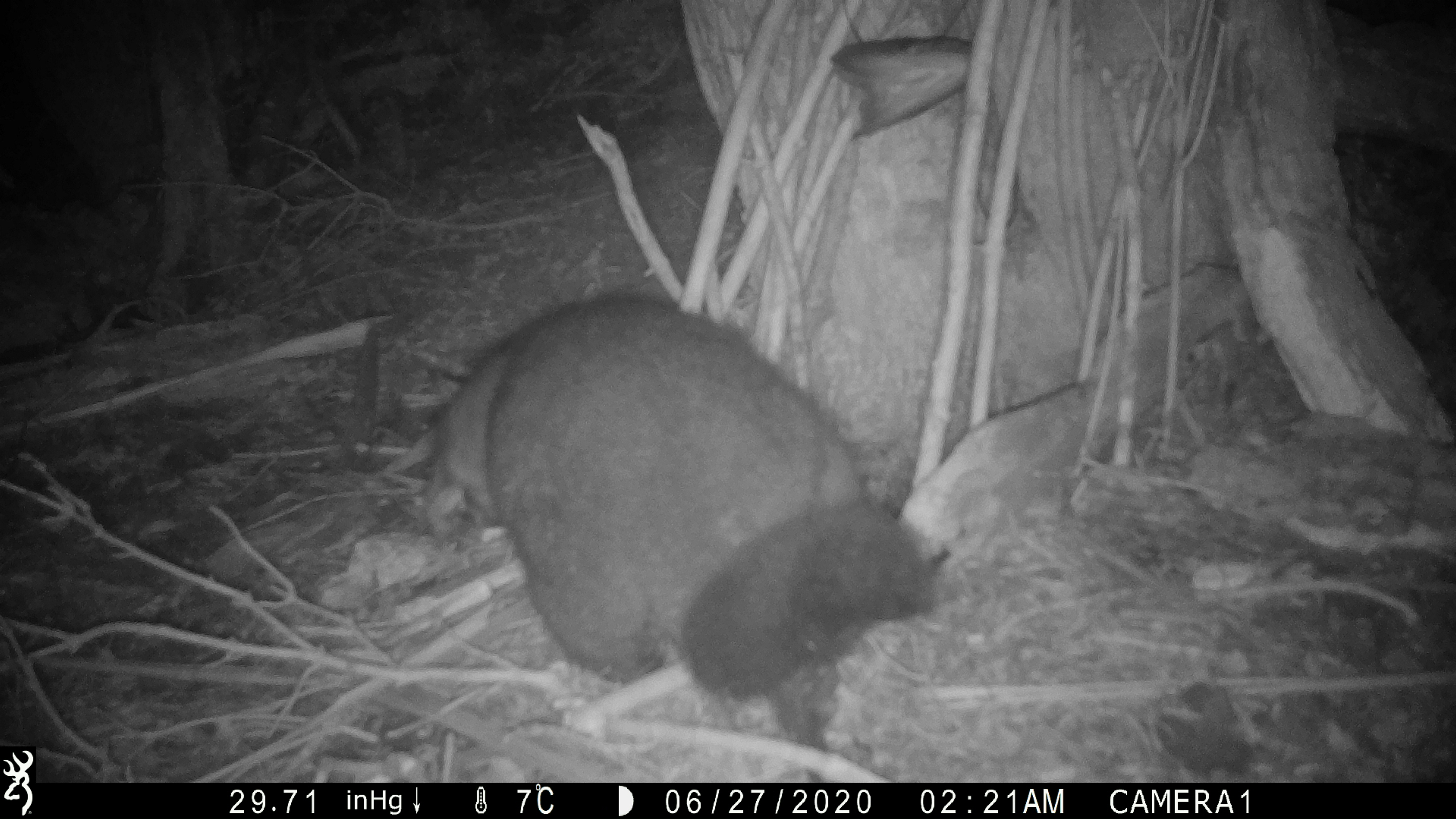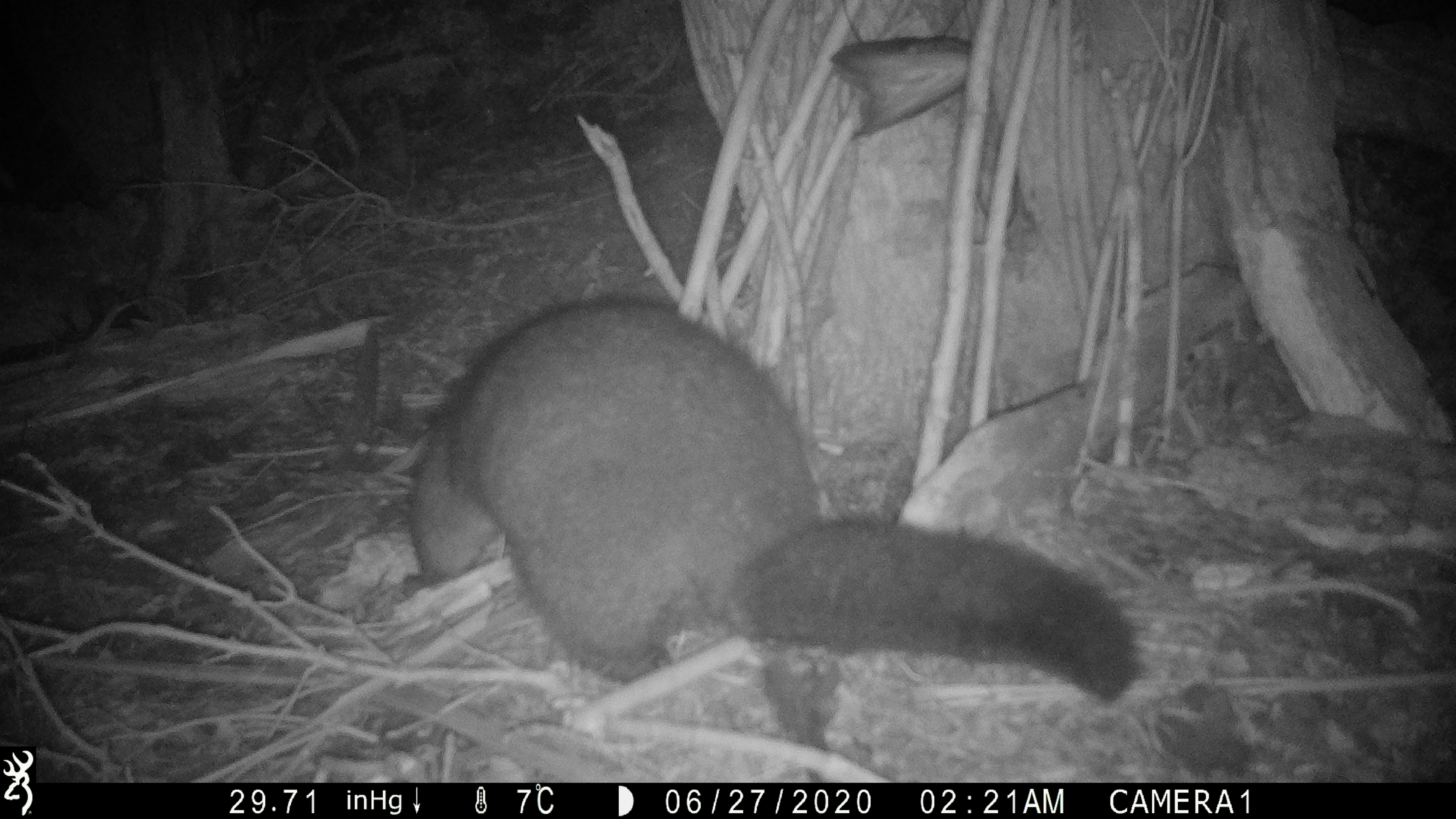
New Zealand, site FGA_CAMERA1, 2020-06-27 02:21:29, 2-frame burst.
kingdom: Animalia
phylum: Chordata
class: Mammalia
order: Diprotodontia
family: Phalangeridae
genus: Trichosurus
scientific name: Trichosurus vulpecula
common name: common brushtail possum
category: possum